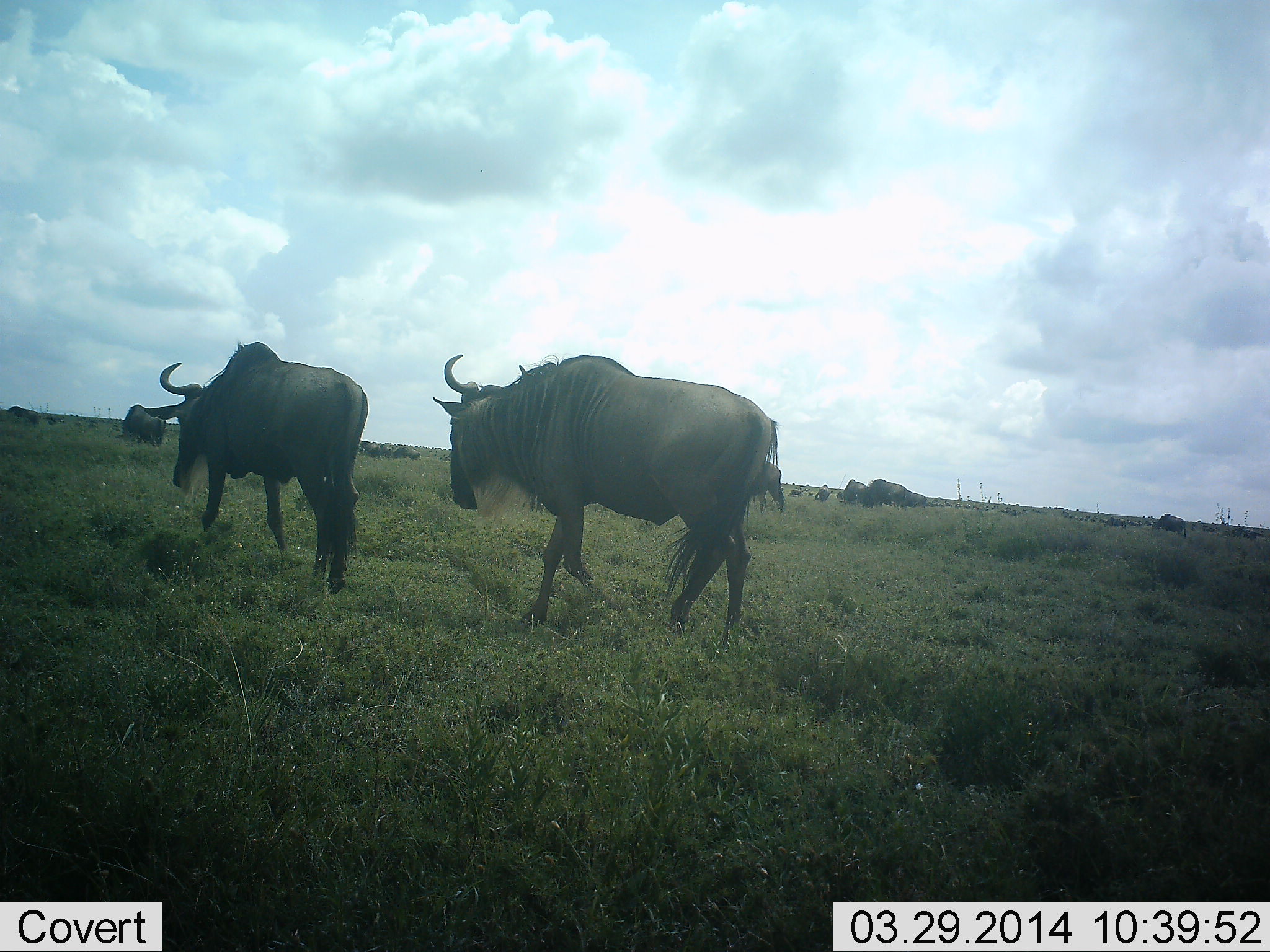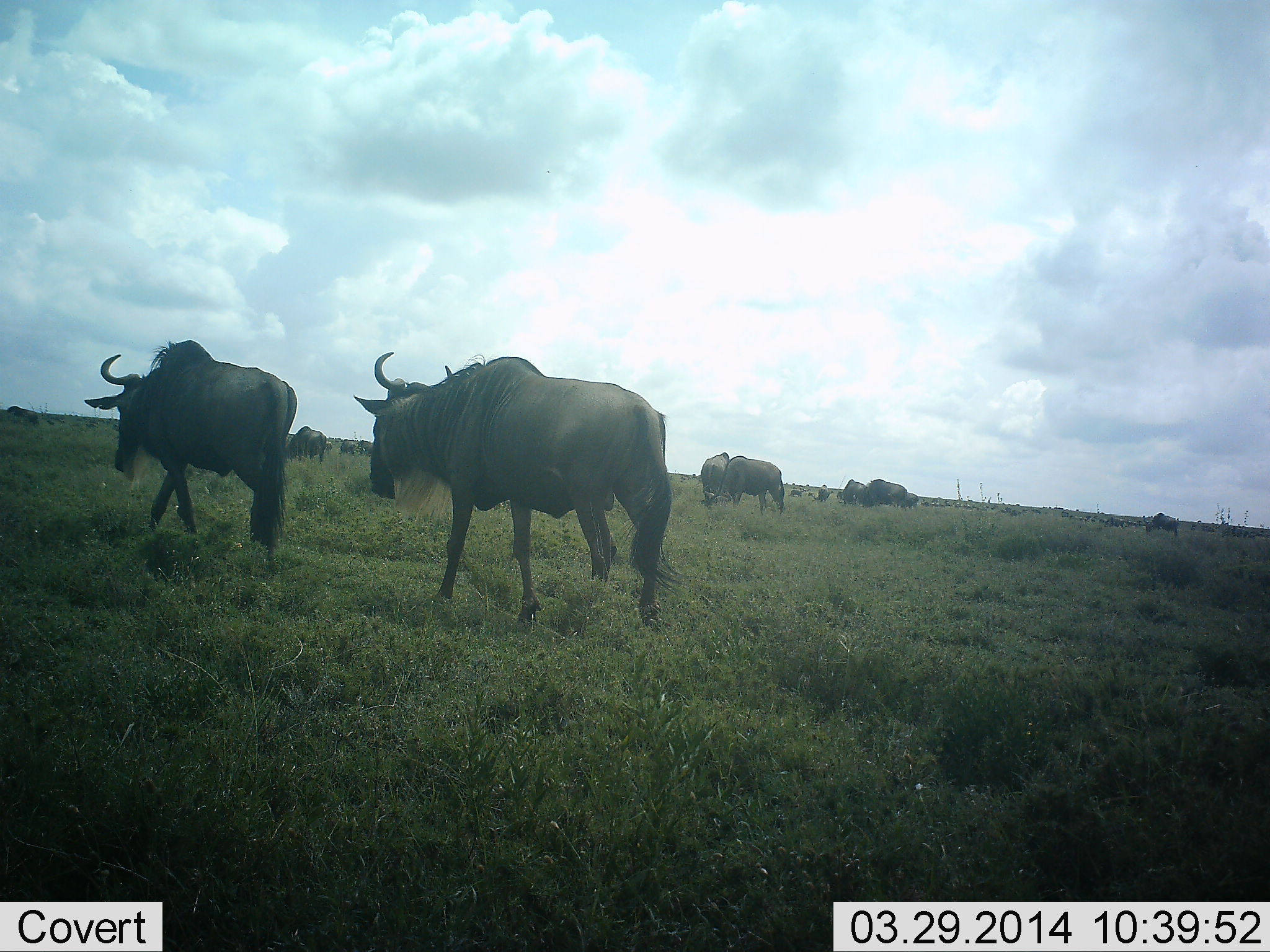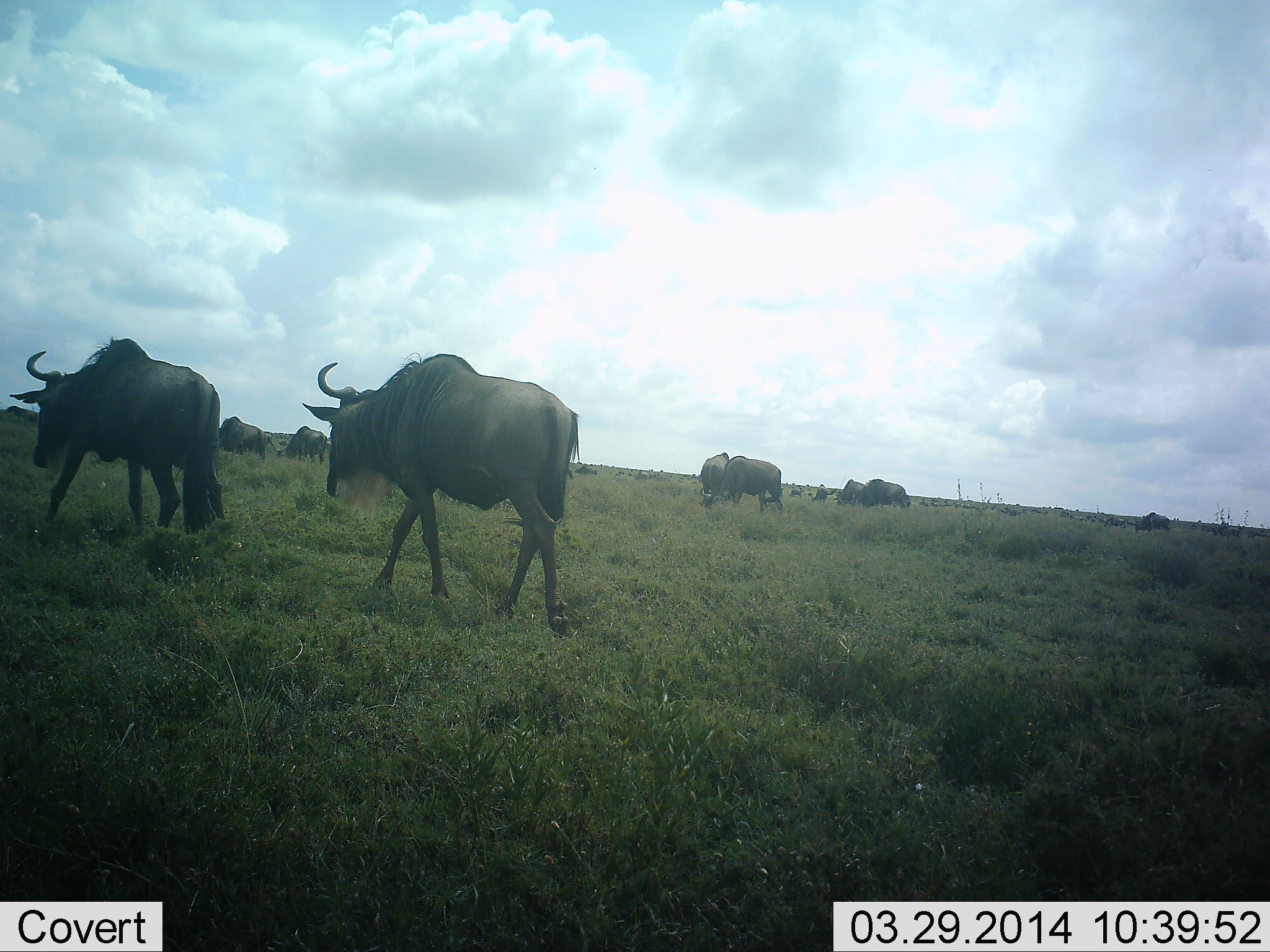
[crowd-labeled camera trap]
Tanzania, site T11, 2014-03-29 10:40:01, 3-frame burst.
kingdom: Animalia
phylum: Chordata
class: Mammalia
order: Artiodactyla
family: Bovidae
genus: Connochaetes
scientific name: Connochaetes taurinus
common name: blue wildebeest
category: wildebeest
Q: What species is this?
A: Wildebeest (blue wildebeest) (Connochaetes taurinus).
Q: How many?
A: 11-50.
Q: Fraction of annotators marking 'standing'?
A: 30%.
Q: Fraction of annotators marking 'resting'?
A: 4%.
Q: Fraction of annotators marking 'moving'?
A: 90%.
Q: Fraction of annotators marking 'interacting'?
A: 4%.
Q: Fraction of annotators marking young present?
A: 0%.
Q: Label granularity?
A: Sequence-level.